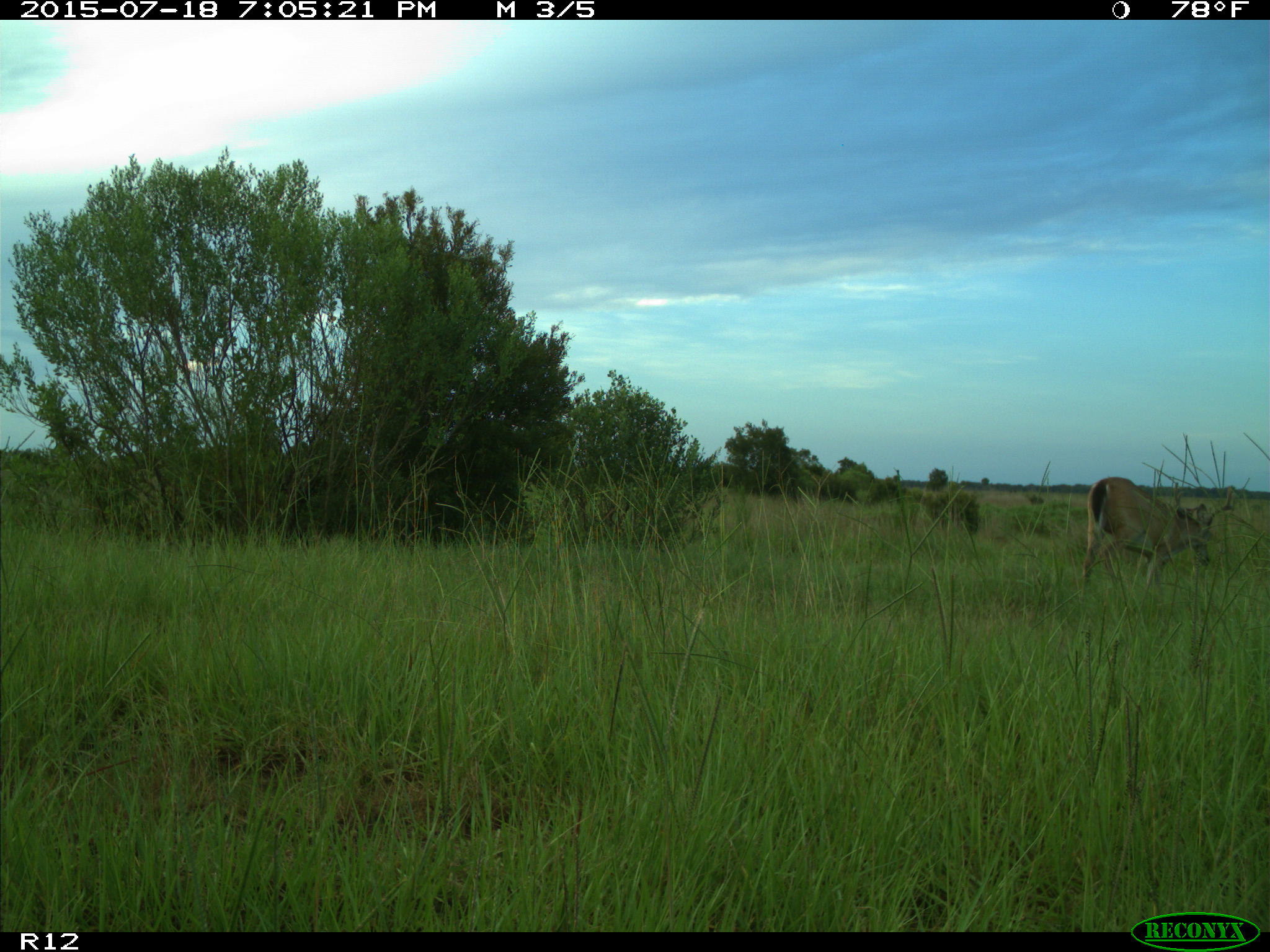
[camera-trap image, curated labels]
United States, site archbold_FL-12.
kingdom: Animalia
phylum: Chordata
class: Mammalia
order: Artiodactyla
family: Cervidae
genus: Odocoileus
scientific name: Odocoileus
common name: deer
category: unidentified deer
Unidentified deer (deer) (Odocoileus).